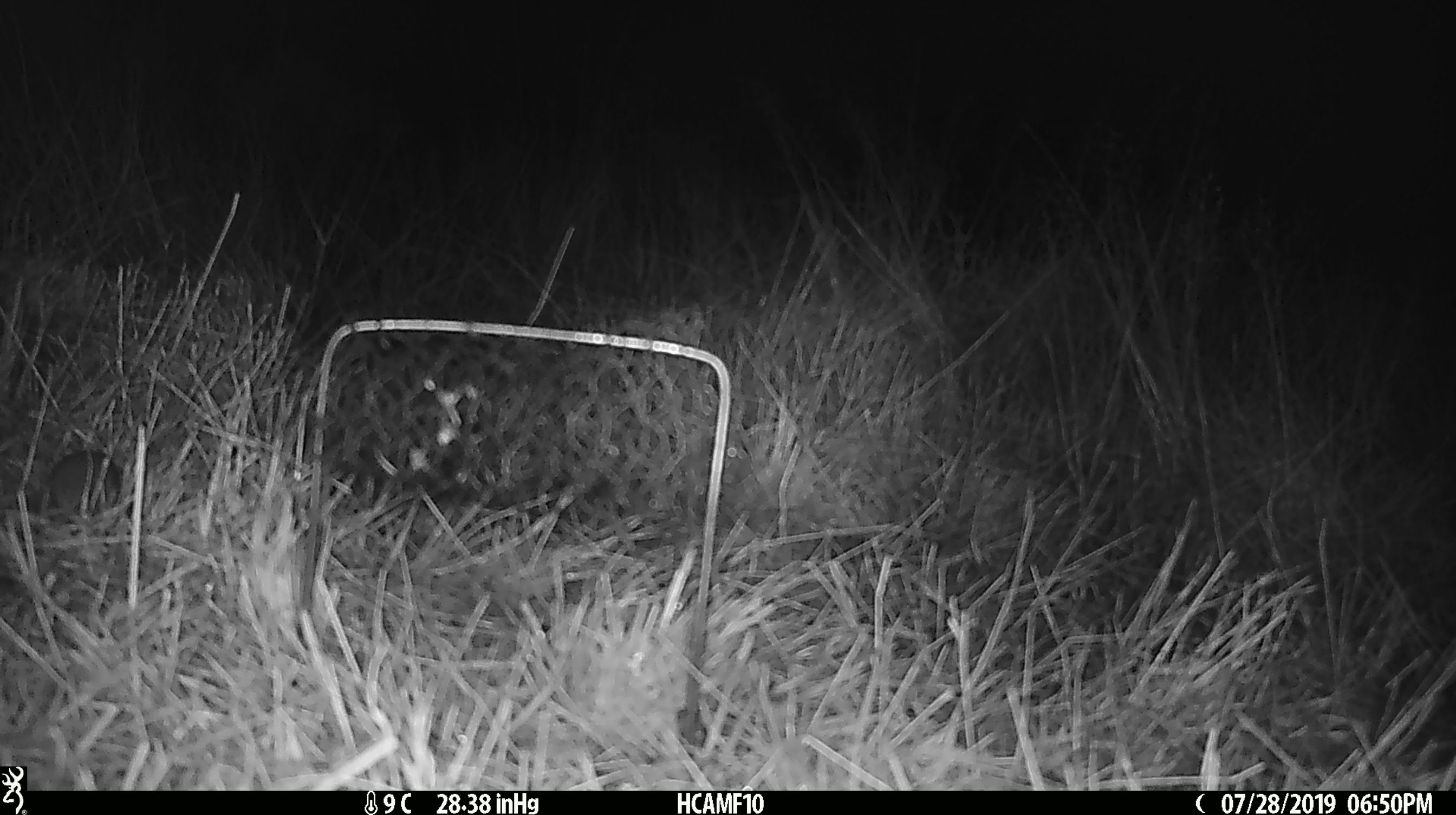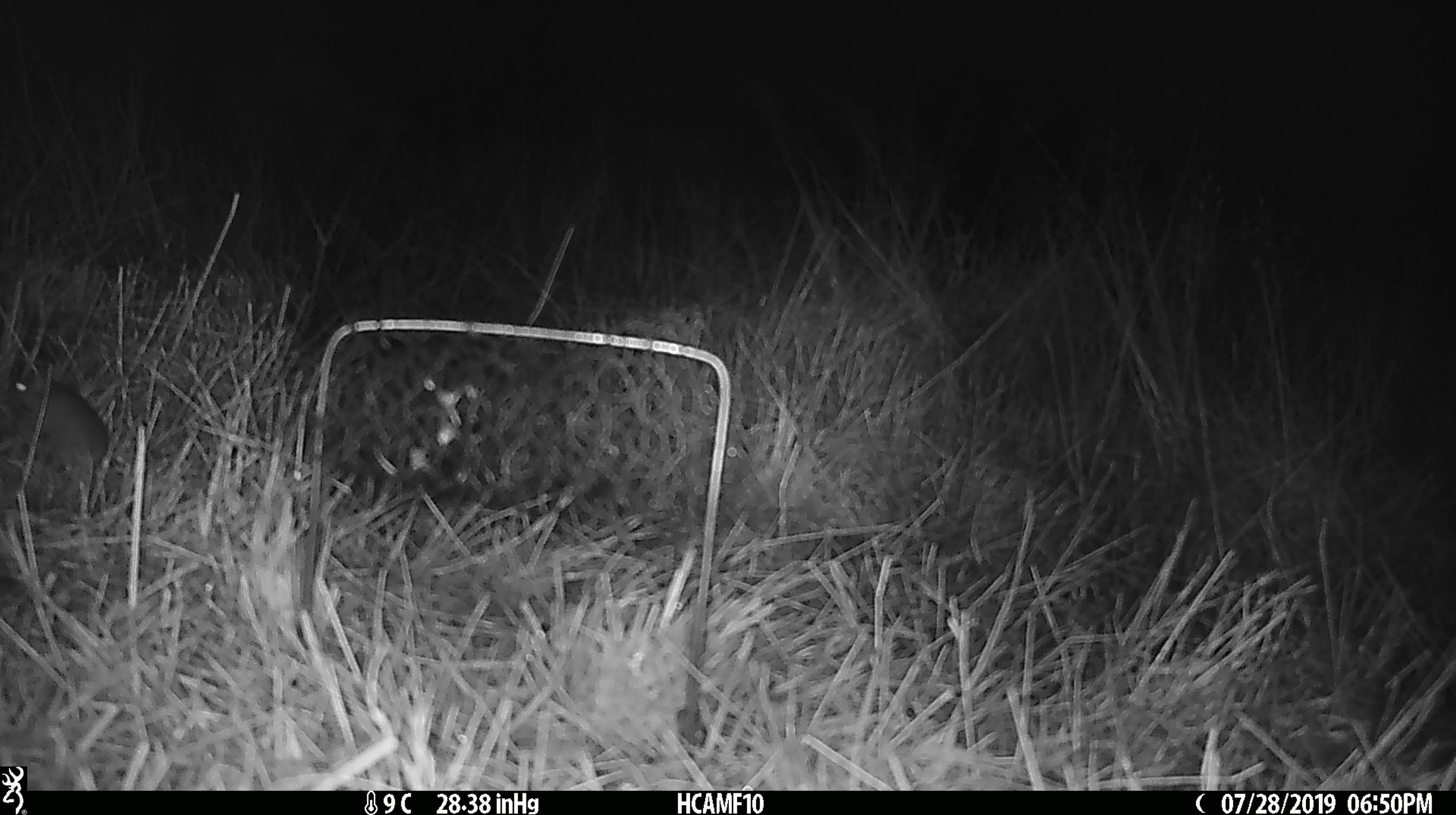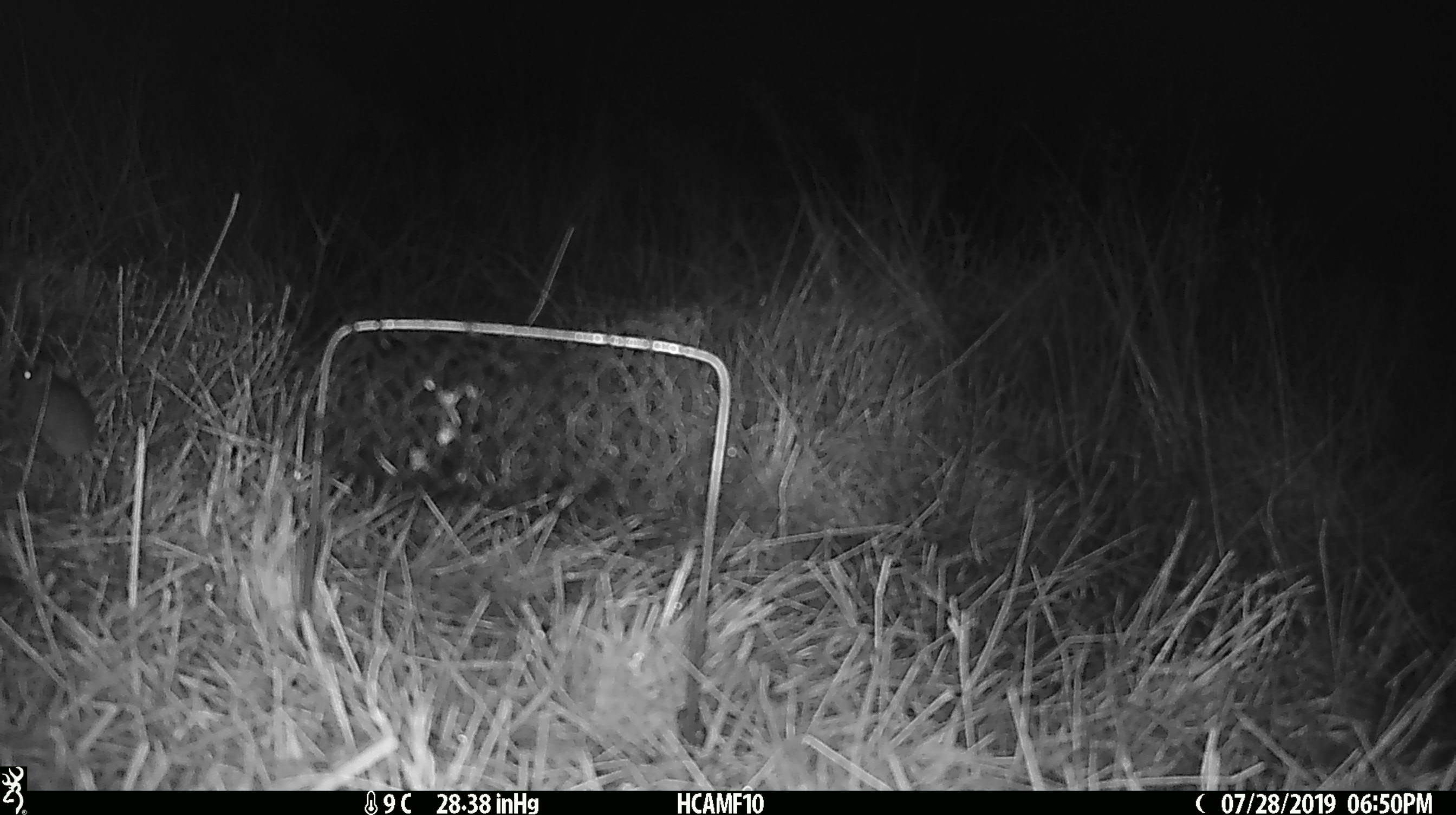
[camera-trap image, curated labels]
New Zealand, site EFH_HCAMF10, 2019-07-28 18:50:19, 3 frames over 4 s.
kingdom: Animalia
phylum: Chordata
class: Mammalia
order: Rodentia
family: Muridae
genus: Mus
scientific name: Mus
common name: mouse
Mouse (Mus).